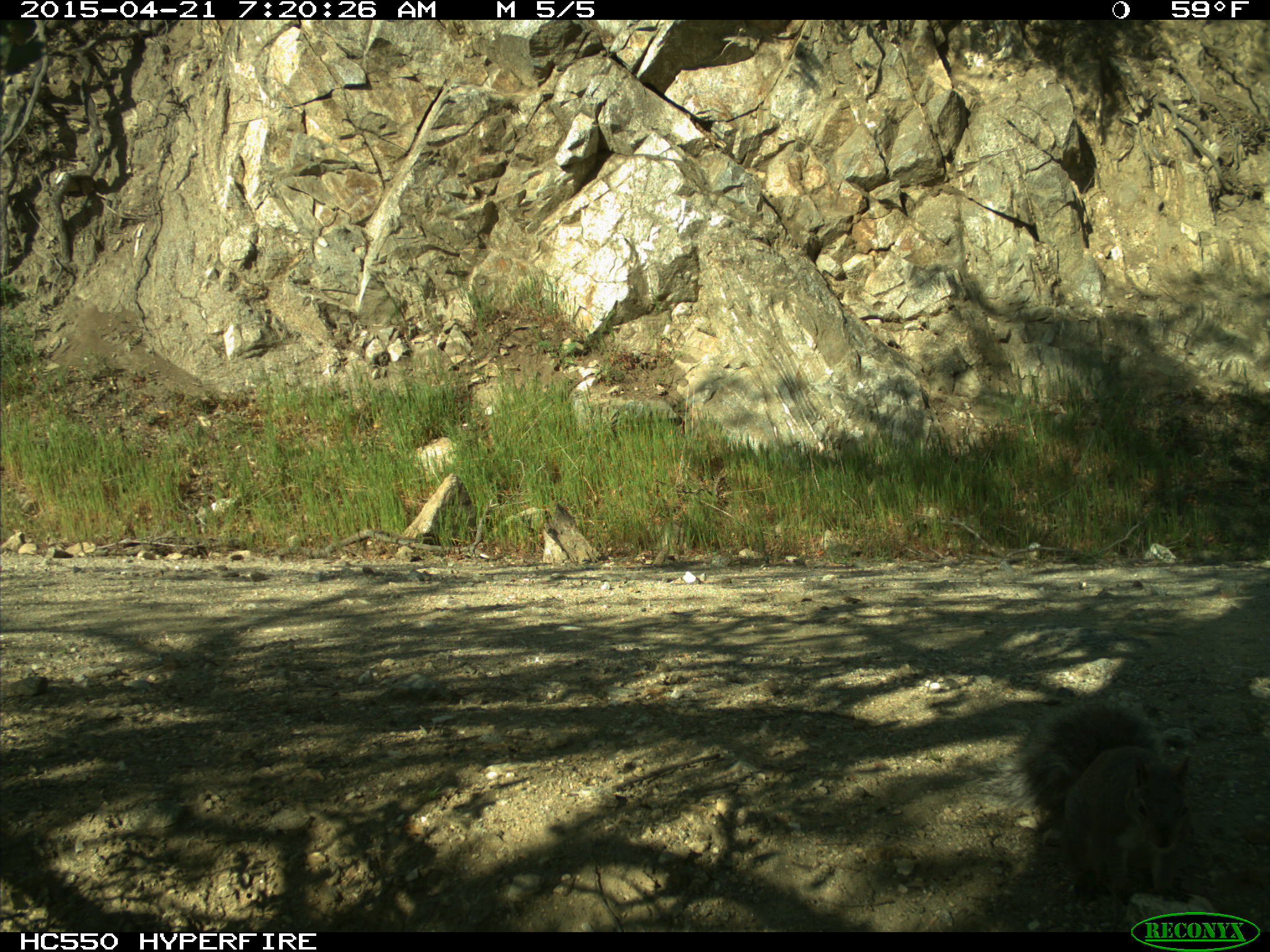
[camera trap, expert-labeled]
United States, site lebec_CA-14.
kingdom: Animalia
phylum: Chordata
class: Mammalia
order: Rodentia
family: Sciuridae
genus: Sciurus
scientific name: Sciurus carolinensis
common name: eastern gray squirrel